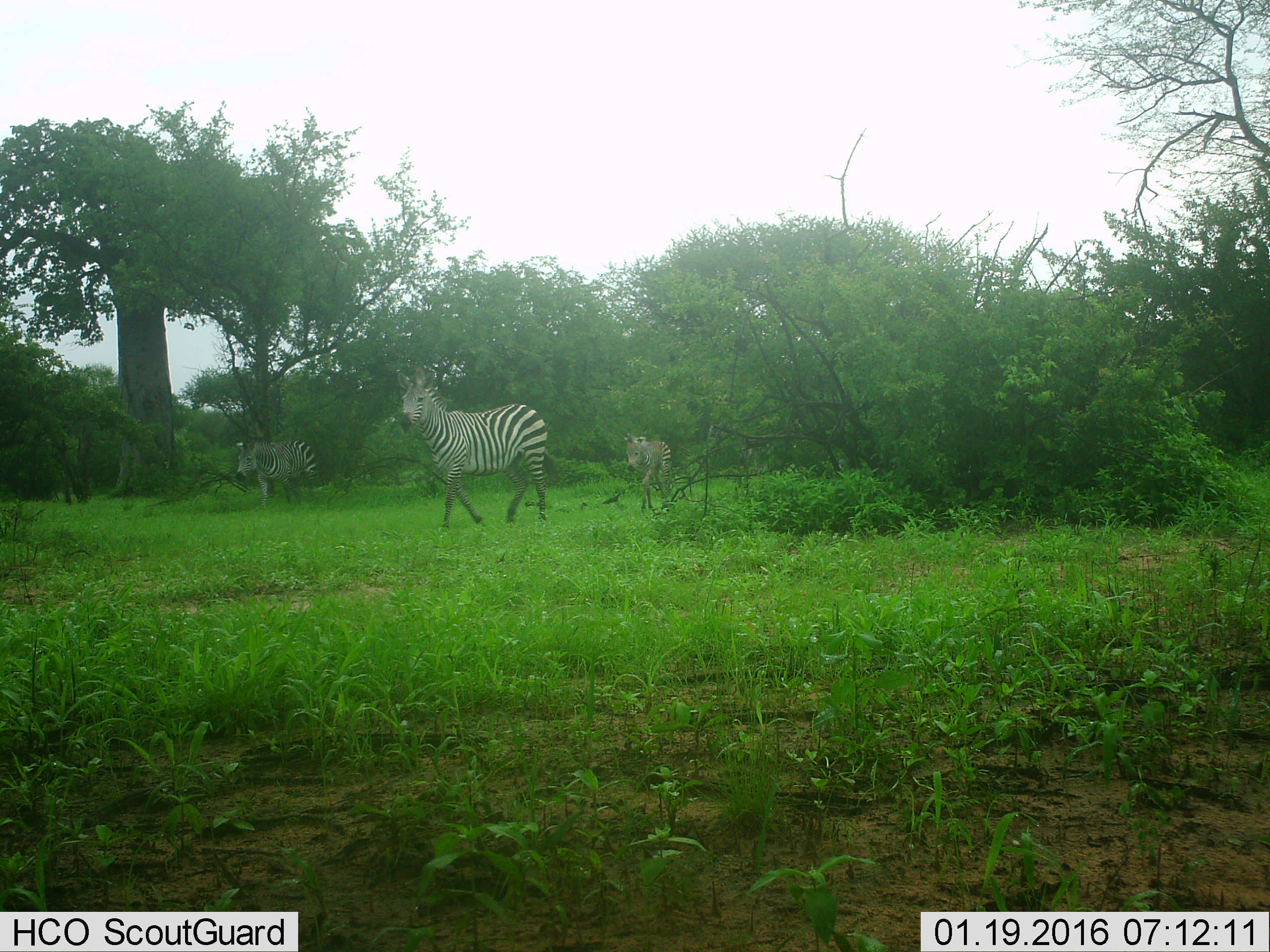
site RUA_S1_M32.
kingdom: Animalia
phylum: Chordata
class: Mammalia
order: Perissodactyla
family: Equidae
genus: Equus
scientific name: Equus quagga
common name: plains zebra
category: zebraplains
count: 3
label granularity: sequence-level